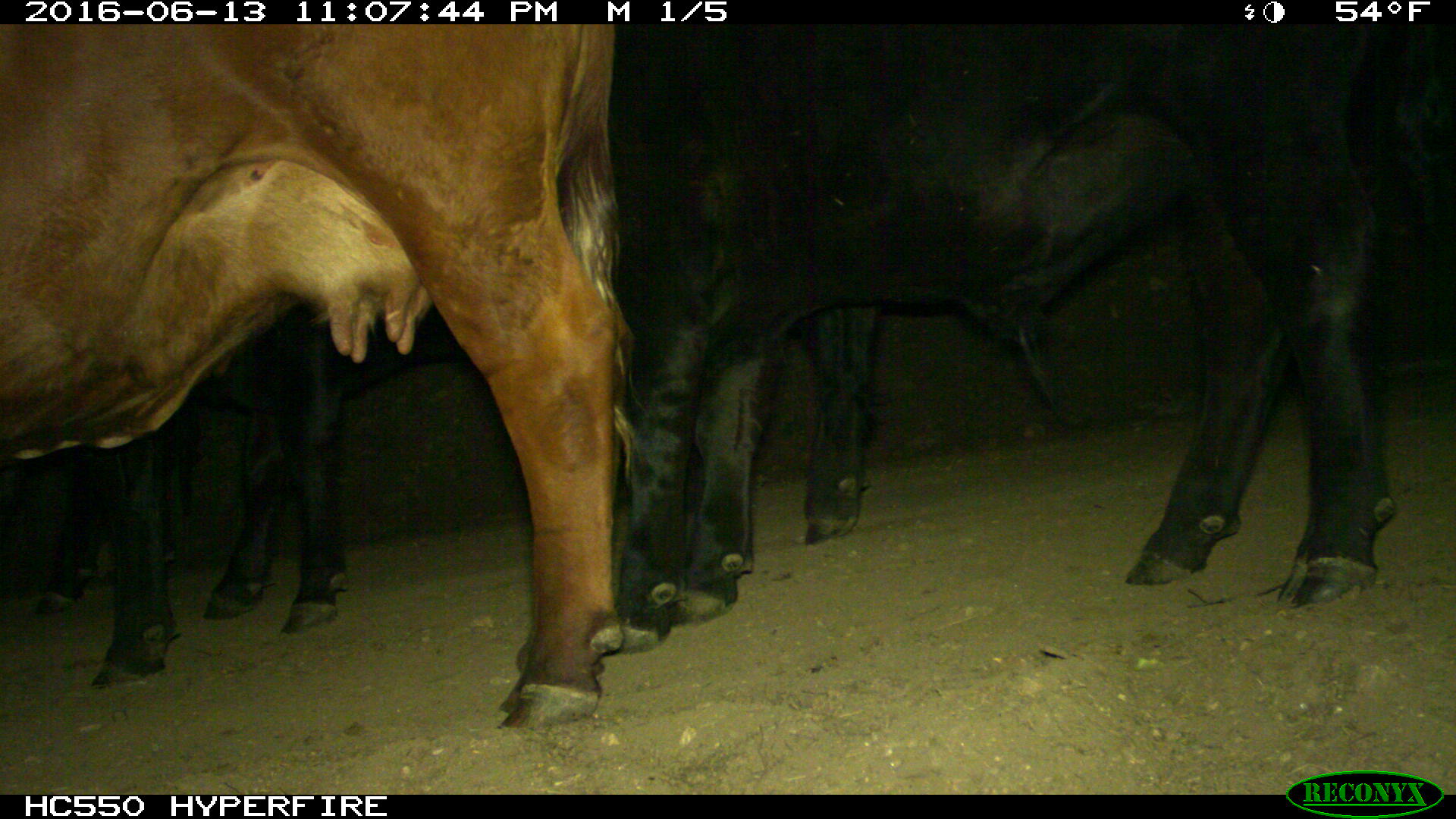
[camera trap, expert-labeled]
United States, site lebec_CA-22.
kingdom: Animalia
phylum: Chordata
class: Mammalia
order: Artiodactyla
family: Bovidae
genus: Bos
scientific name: Bos taurus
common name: domestic cow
Bos taurus (domestic cow).